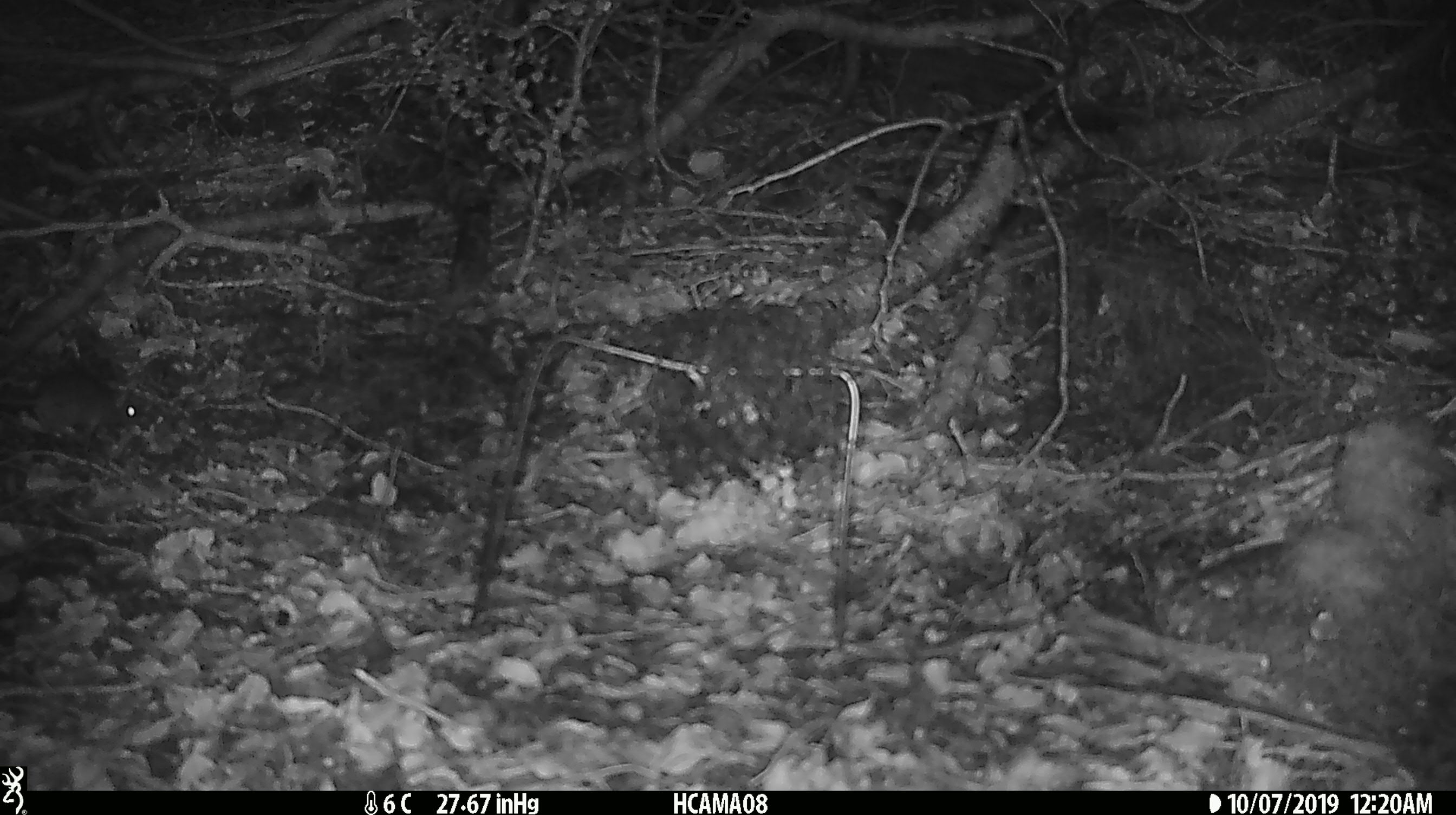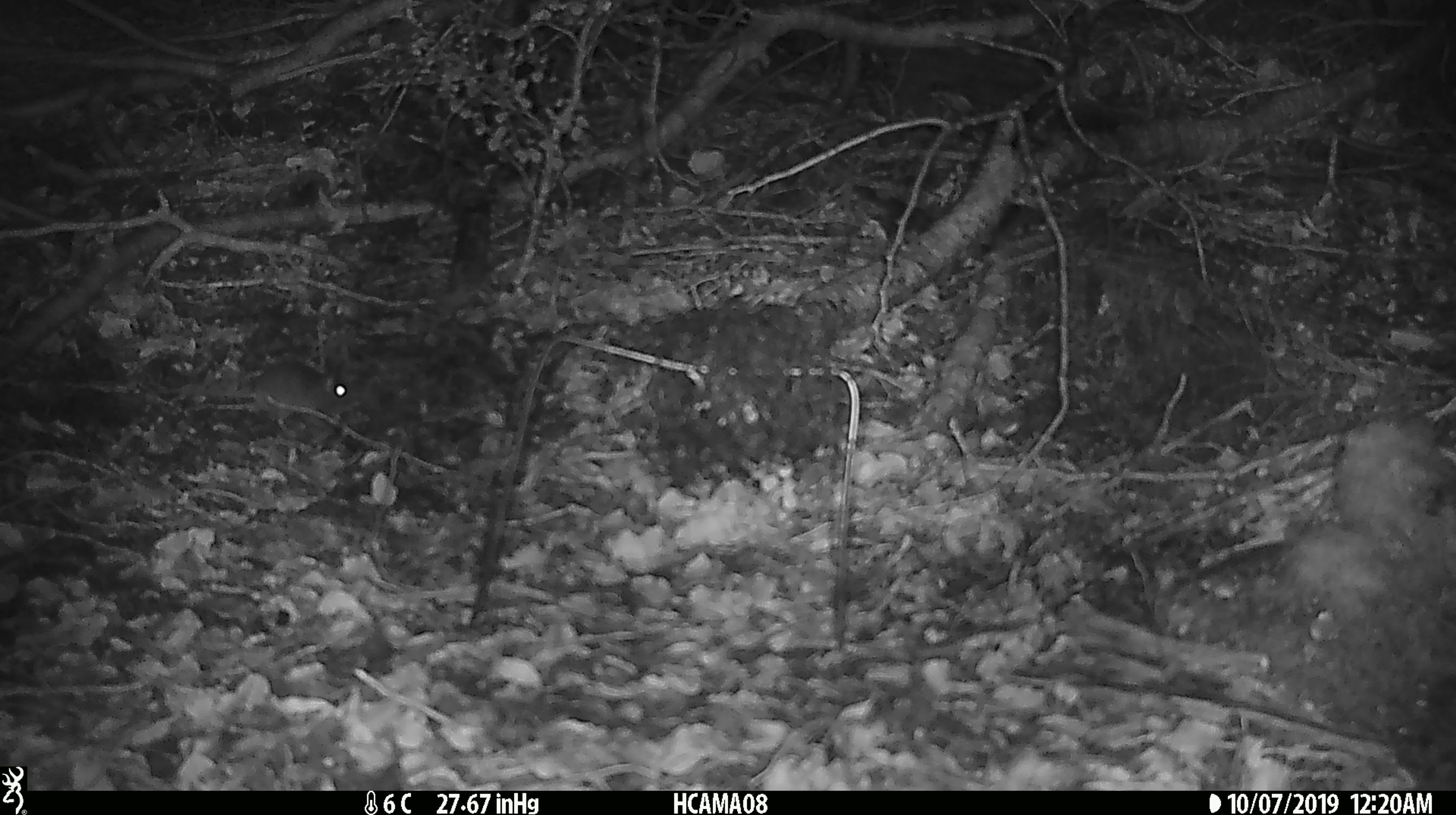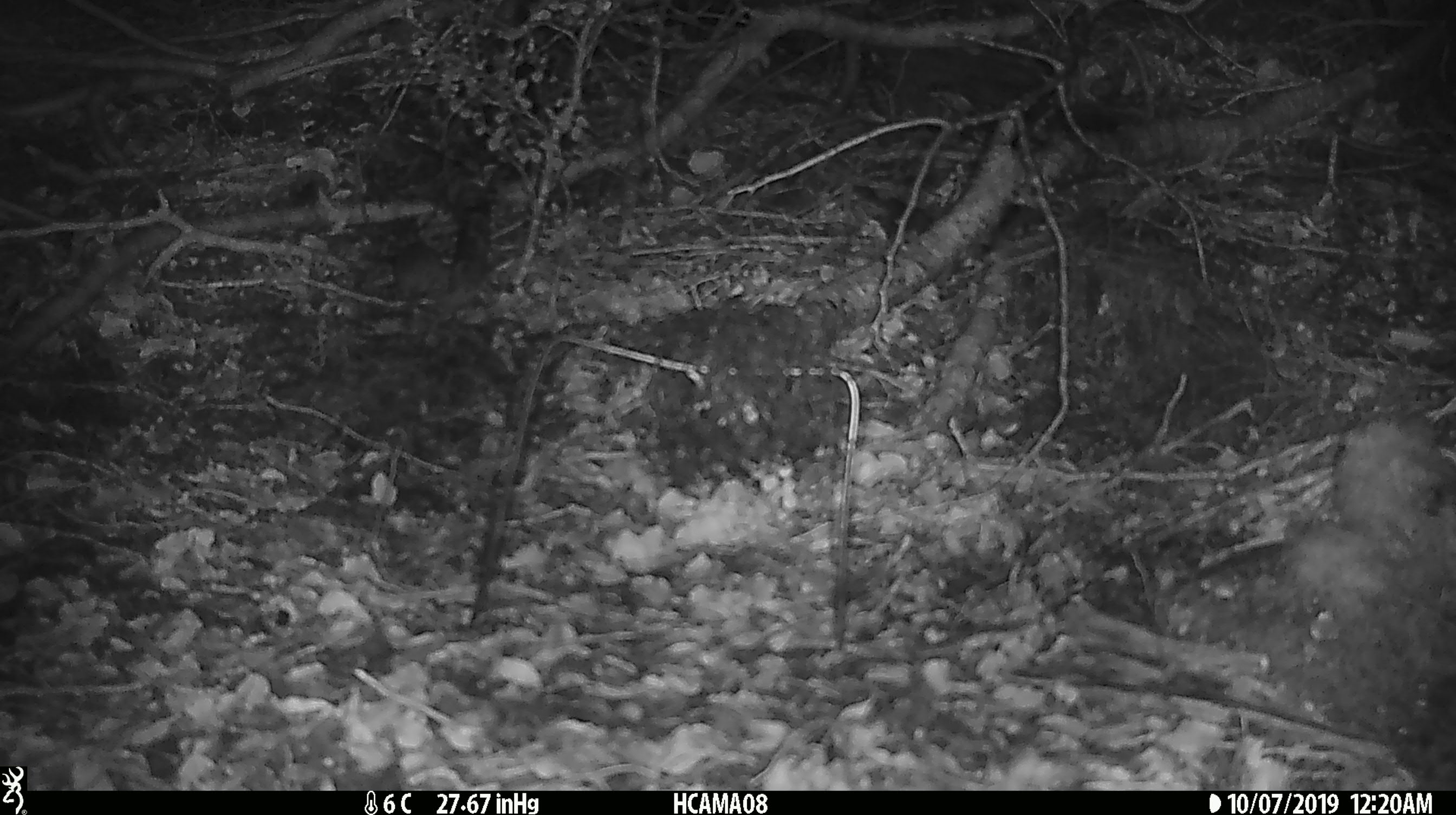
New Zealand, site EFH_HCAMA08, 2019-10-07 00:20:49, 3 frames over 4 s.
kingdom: Animalia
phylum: Chordata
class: Mammalia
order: Rodentia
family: Muridae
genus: Mus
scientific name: Mus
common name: mouse